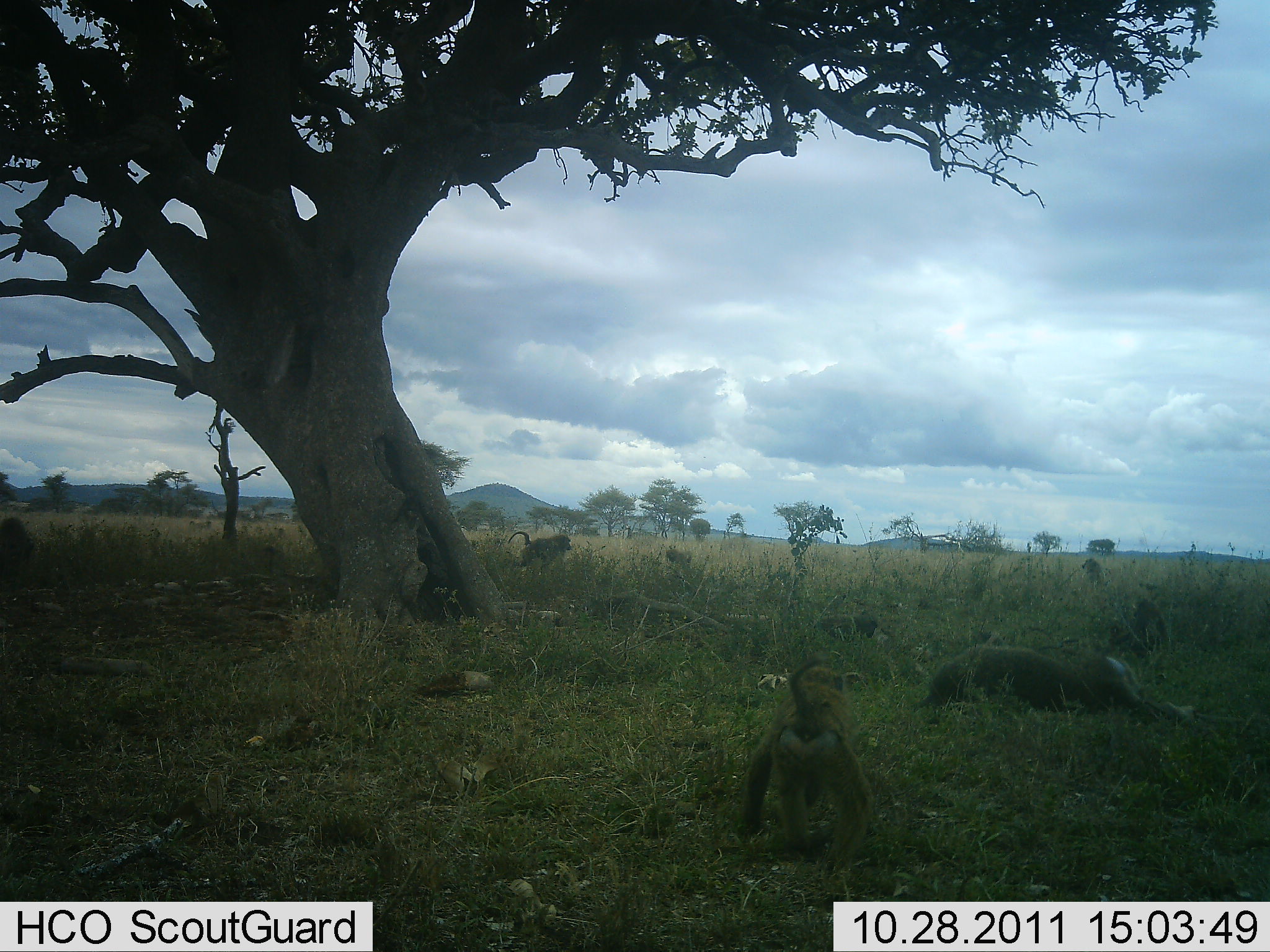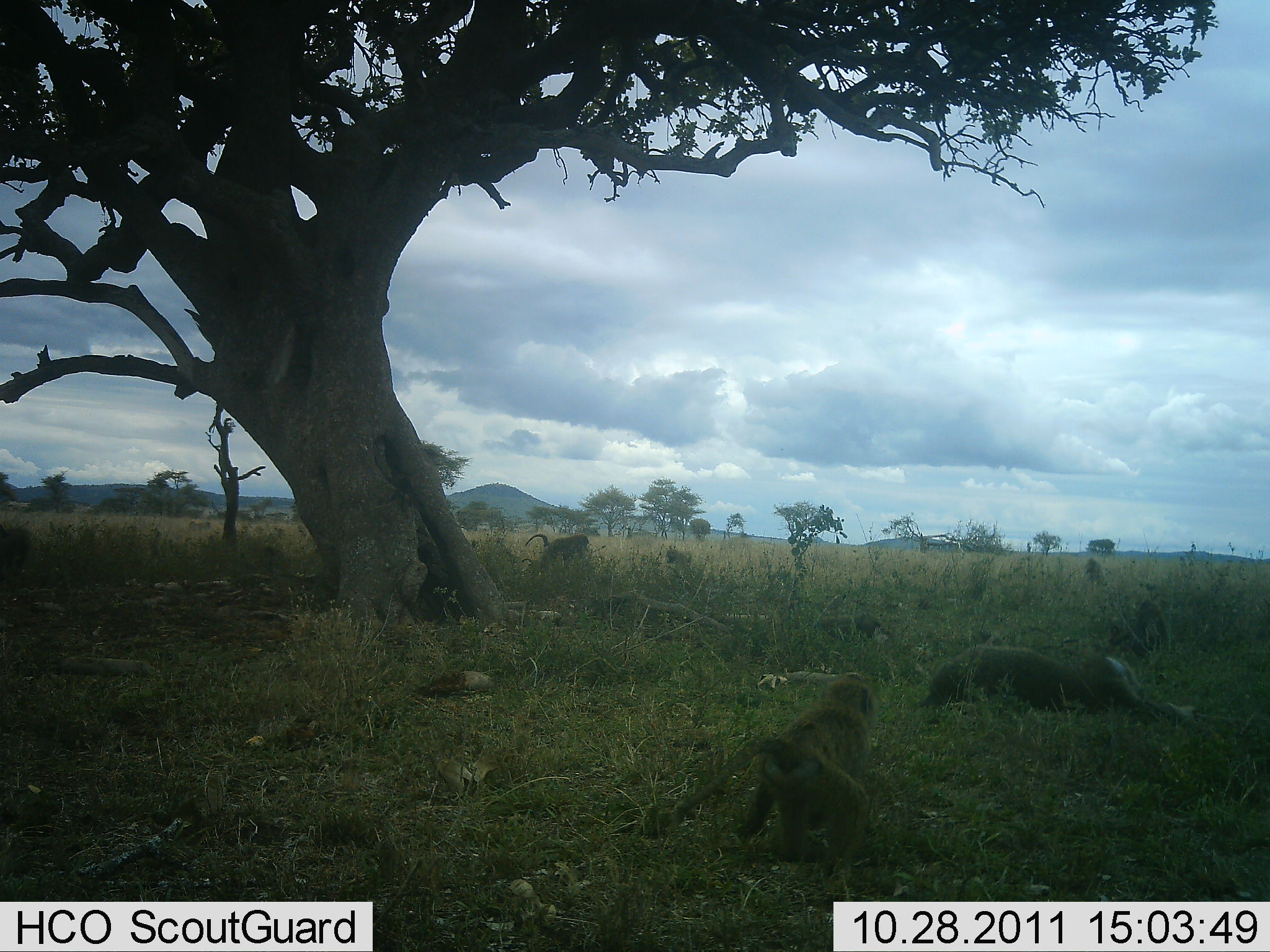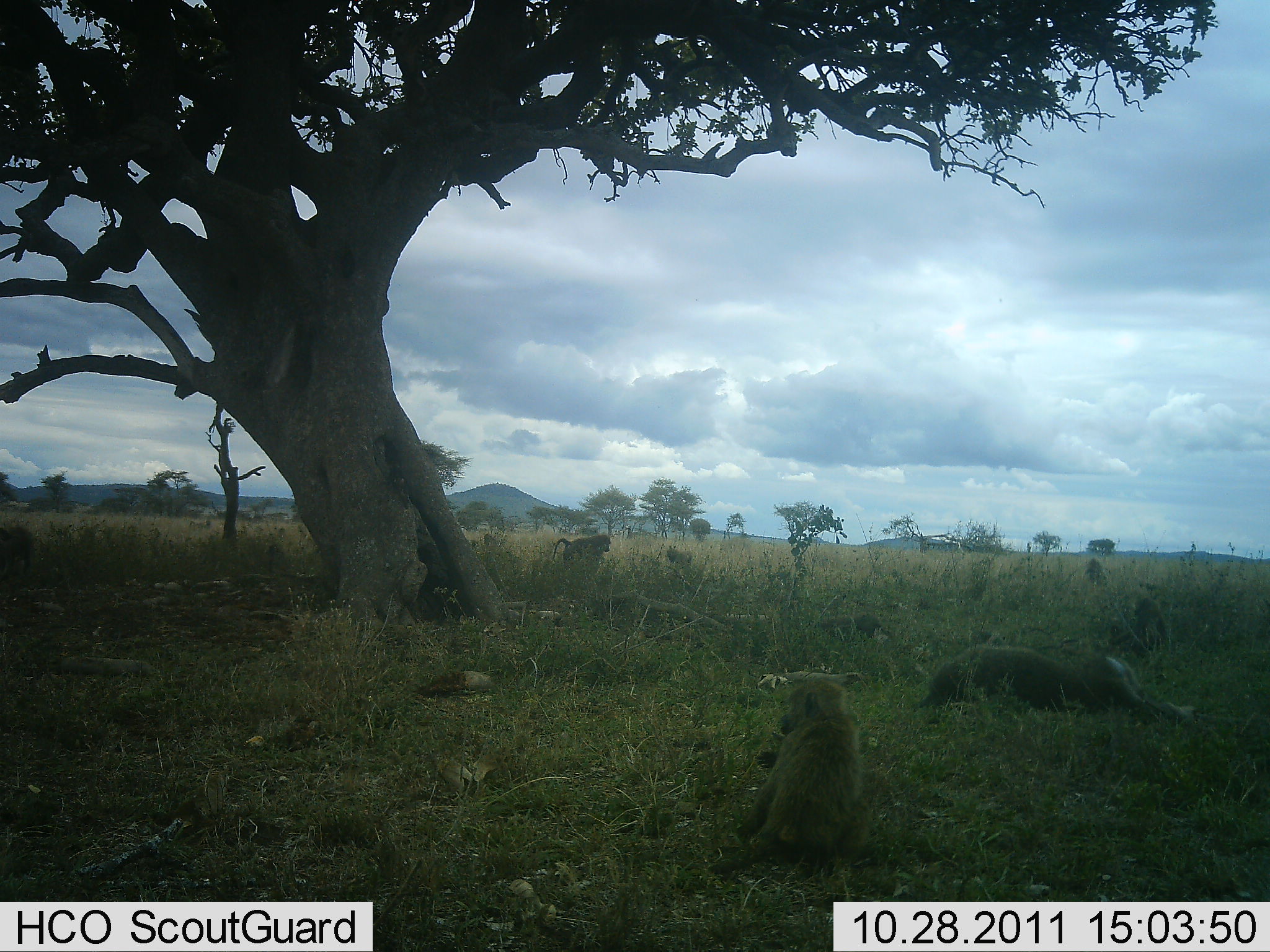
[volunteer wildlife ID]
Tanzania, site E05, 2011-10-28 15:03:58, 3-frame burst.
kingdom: Animalia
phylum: Chordata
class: Mammalia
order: Primates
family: Cercopithecidae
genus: Papio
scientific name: Papio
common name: baboon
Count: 5.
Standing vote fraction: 19%.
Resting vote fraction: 56%.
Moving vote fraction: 69%.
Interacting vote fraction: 12%.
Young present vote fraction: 31%.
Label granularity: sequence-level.